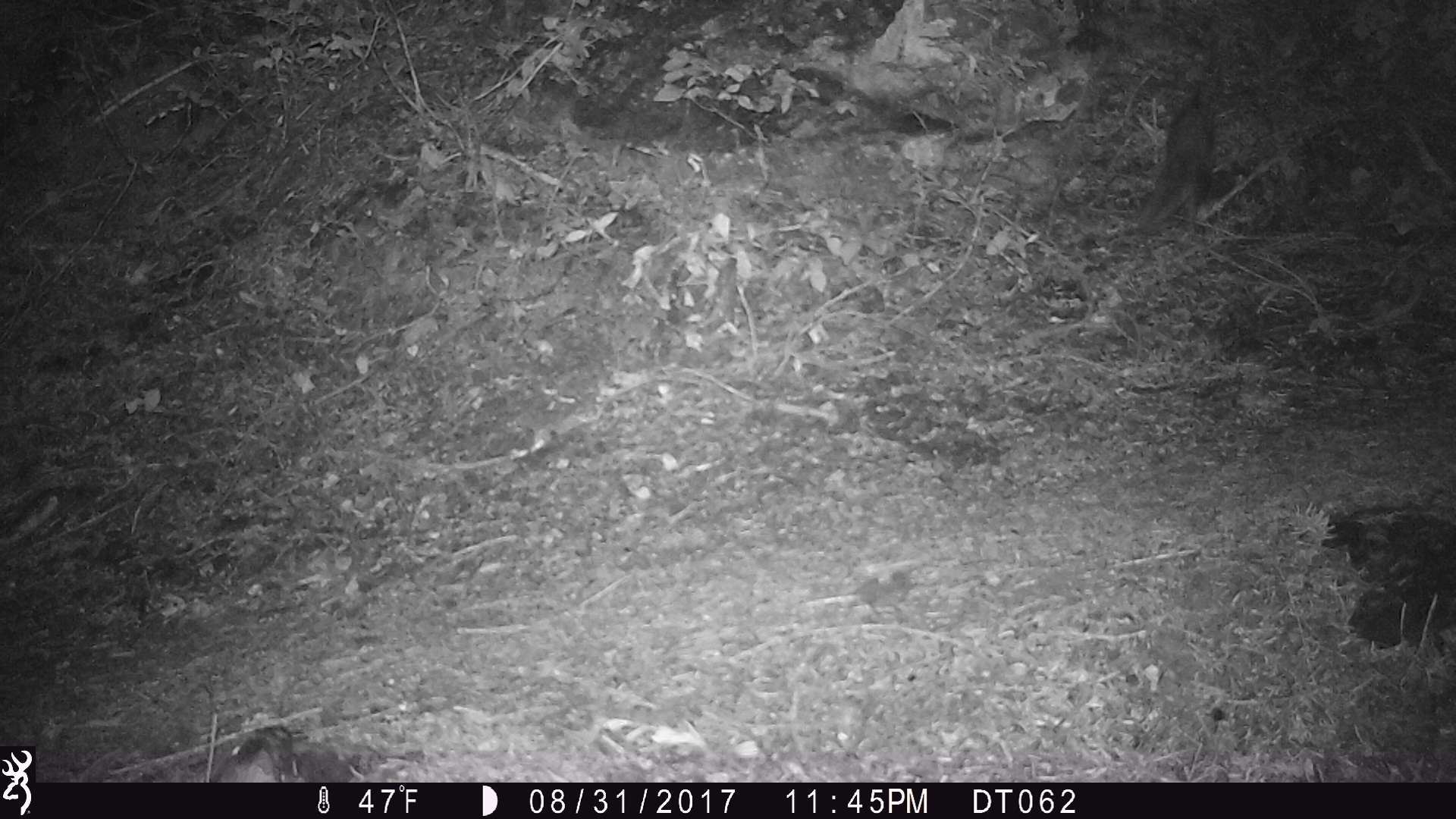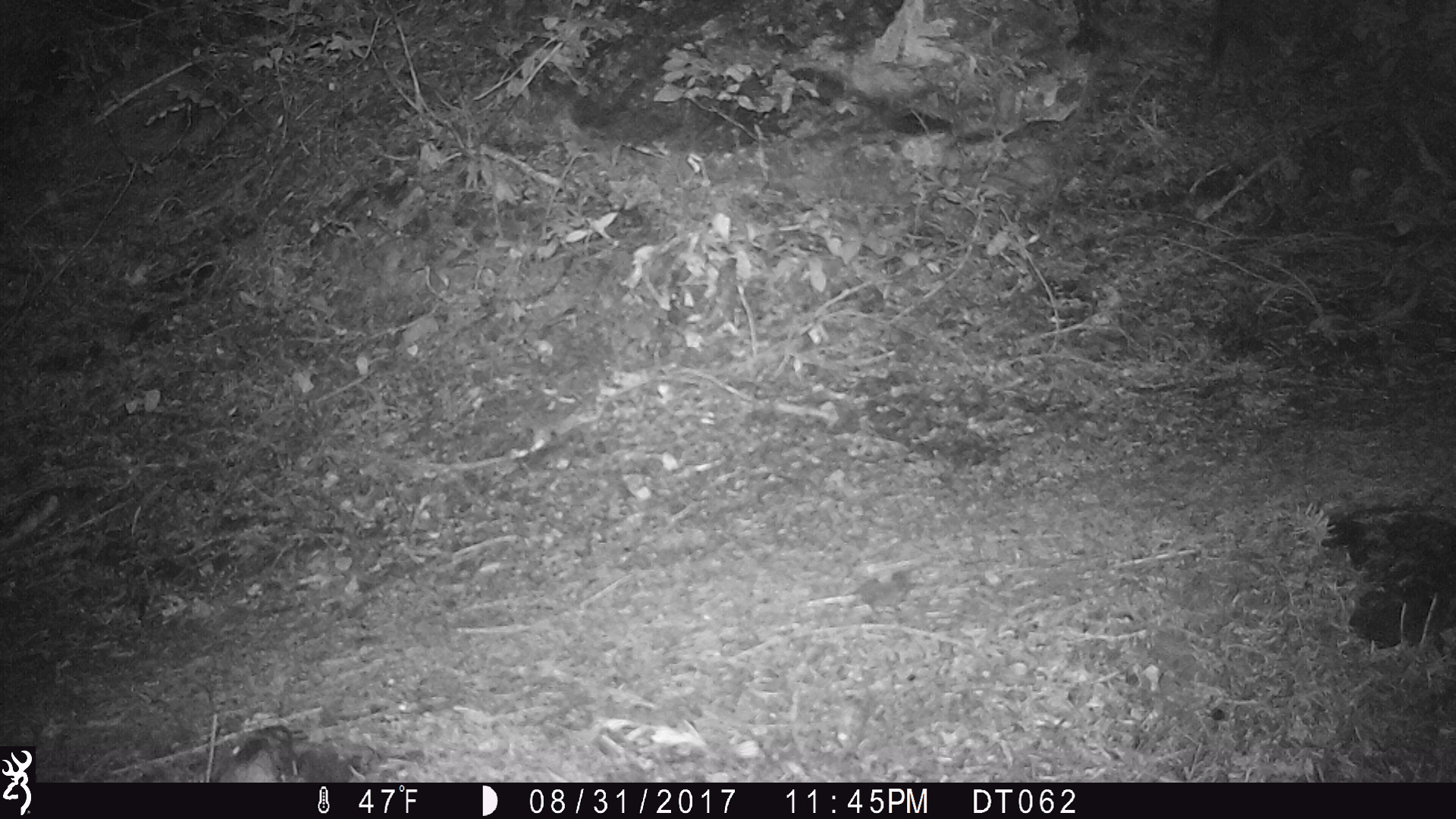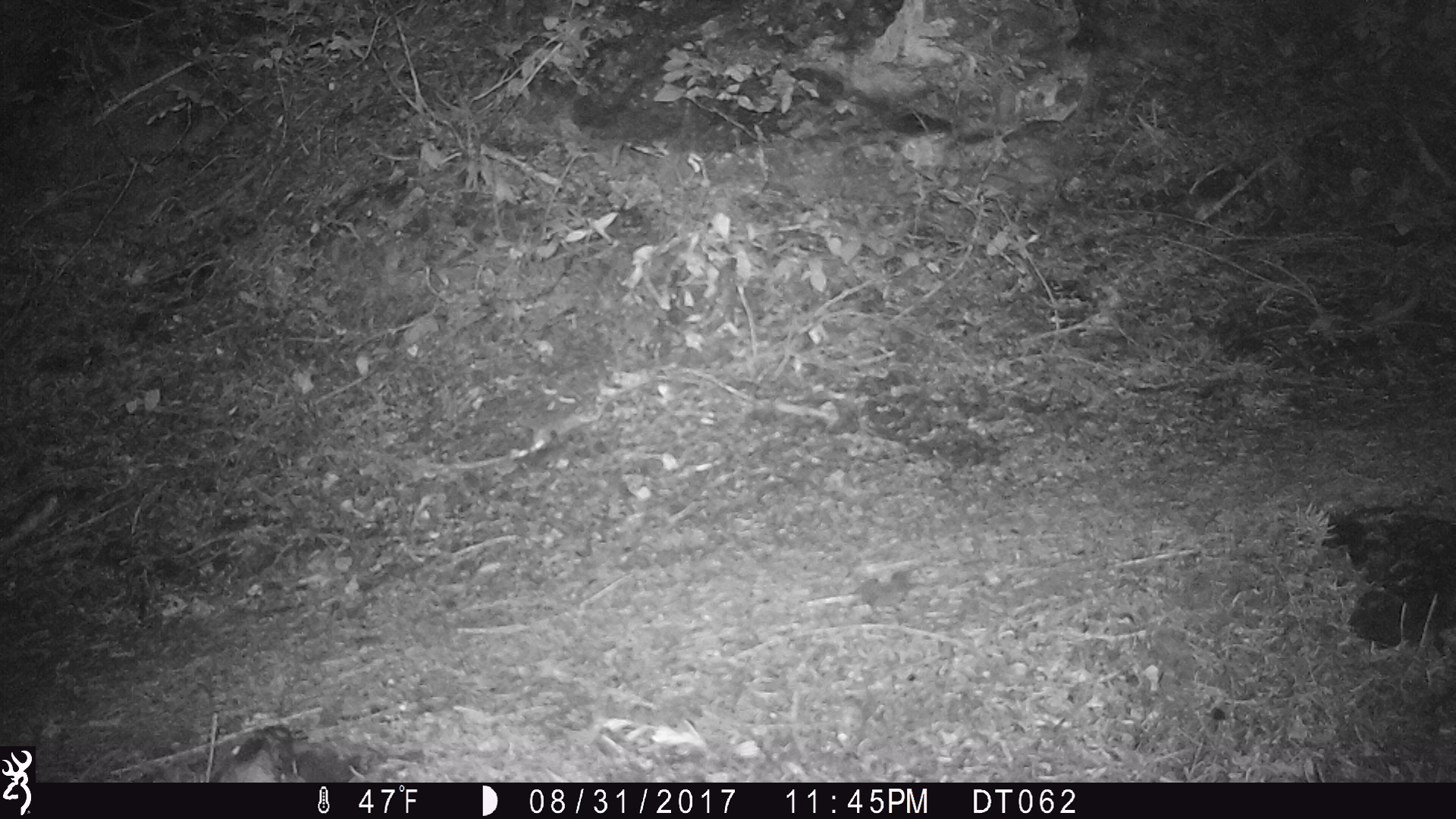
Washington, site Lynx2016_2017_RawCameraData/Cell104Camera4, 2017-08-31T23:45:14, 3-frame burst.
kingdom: Animalia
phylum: Chordata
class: Mammalia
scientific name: Mammalia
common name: small mammal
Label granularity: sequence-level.